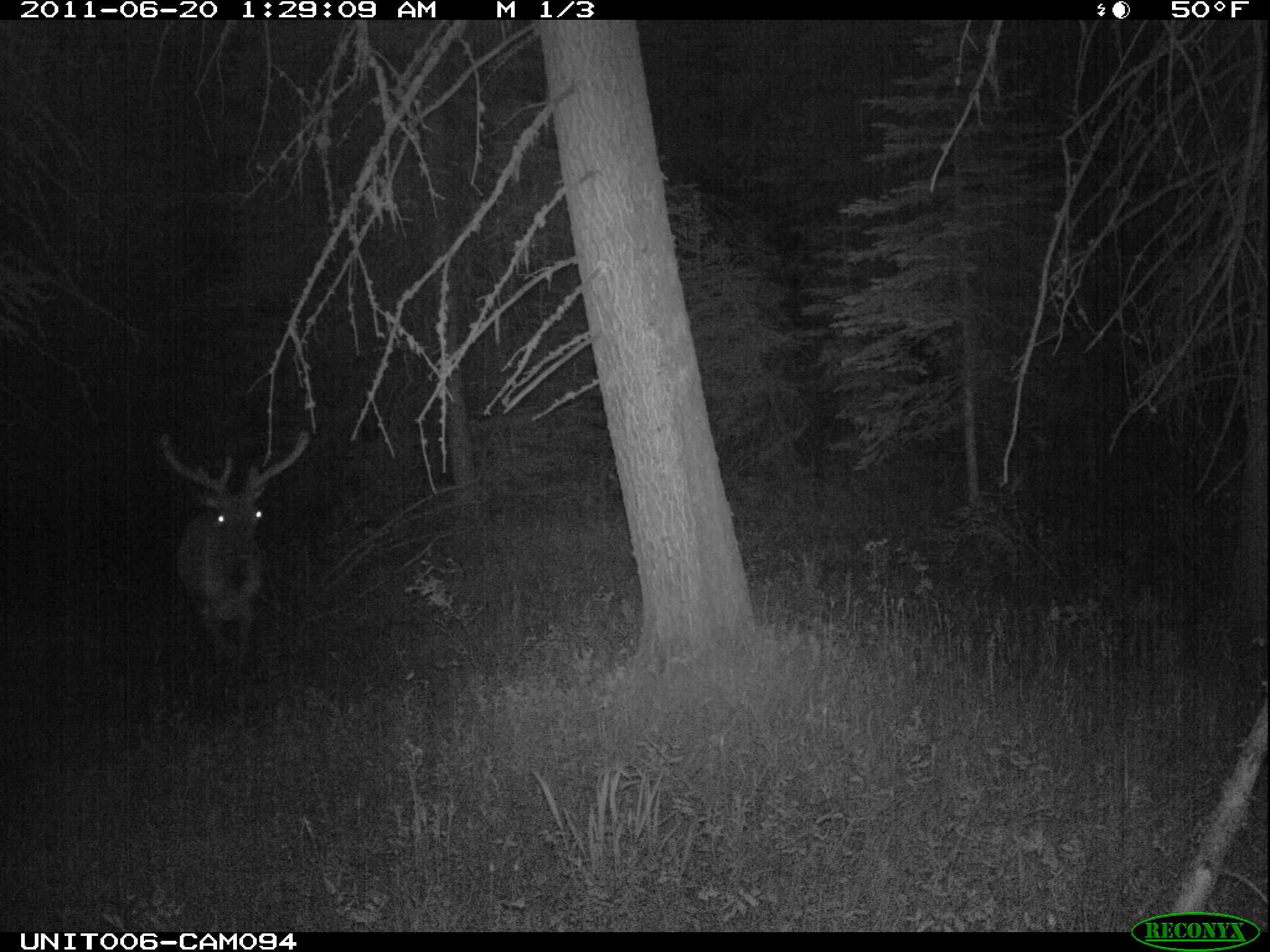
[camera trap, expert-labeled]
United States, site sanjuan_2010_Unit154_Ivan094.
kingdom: Animalia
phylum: Chordata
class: Mammalia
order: Artiodactyla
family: Cervidae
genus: Cervus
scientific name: Cervus elaphus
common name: red deer